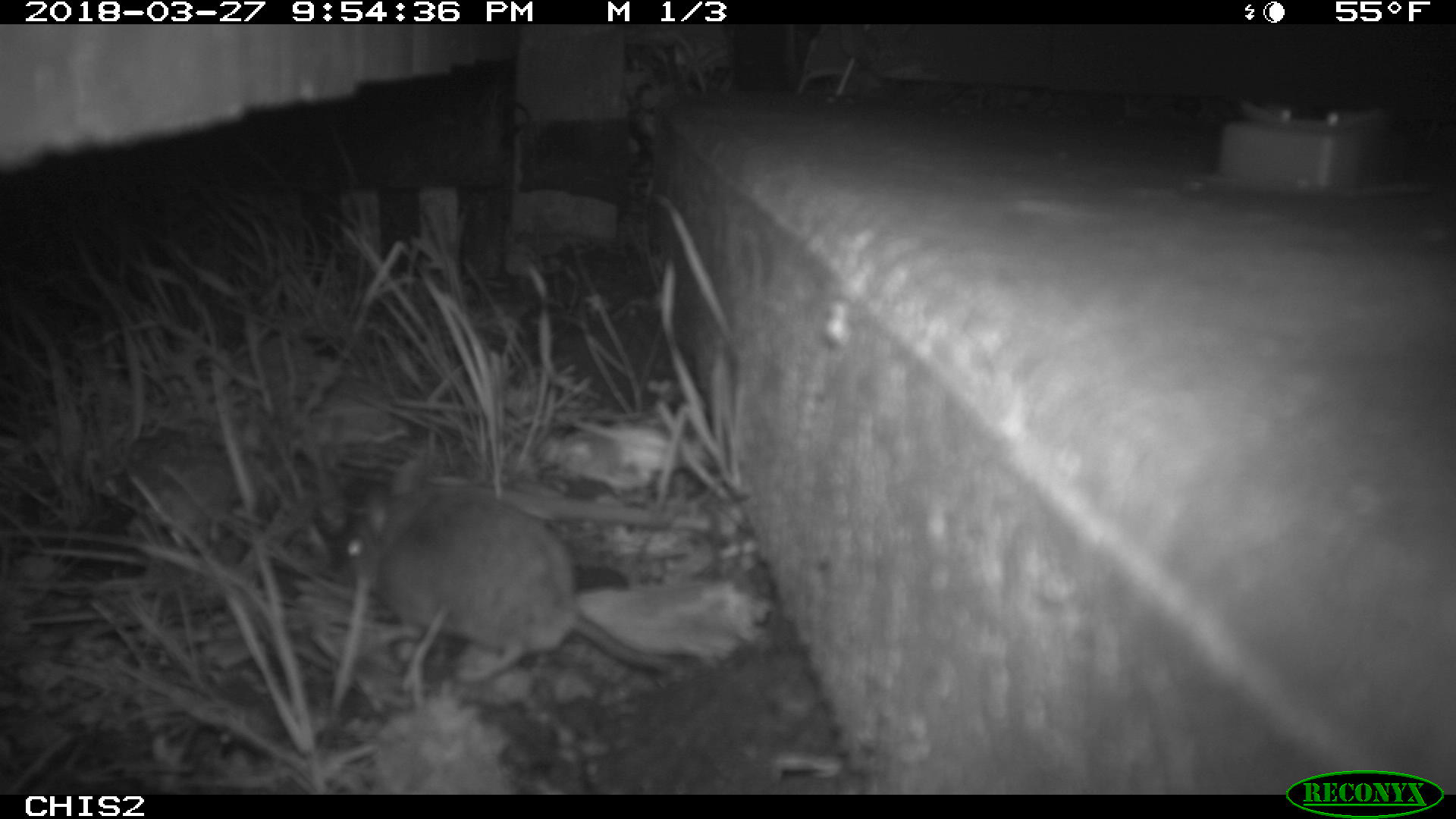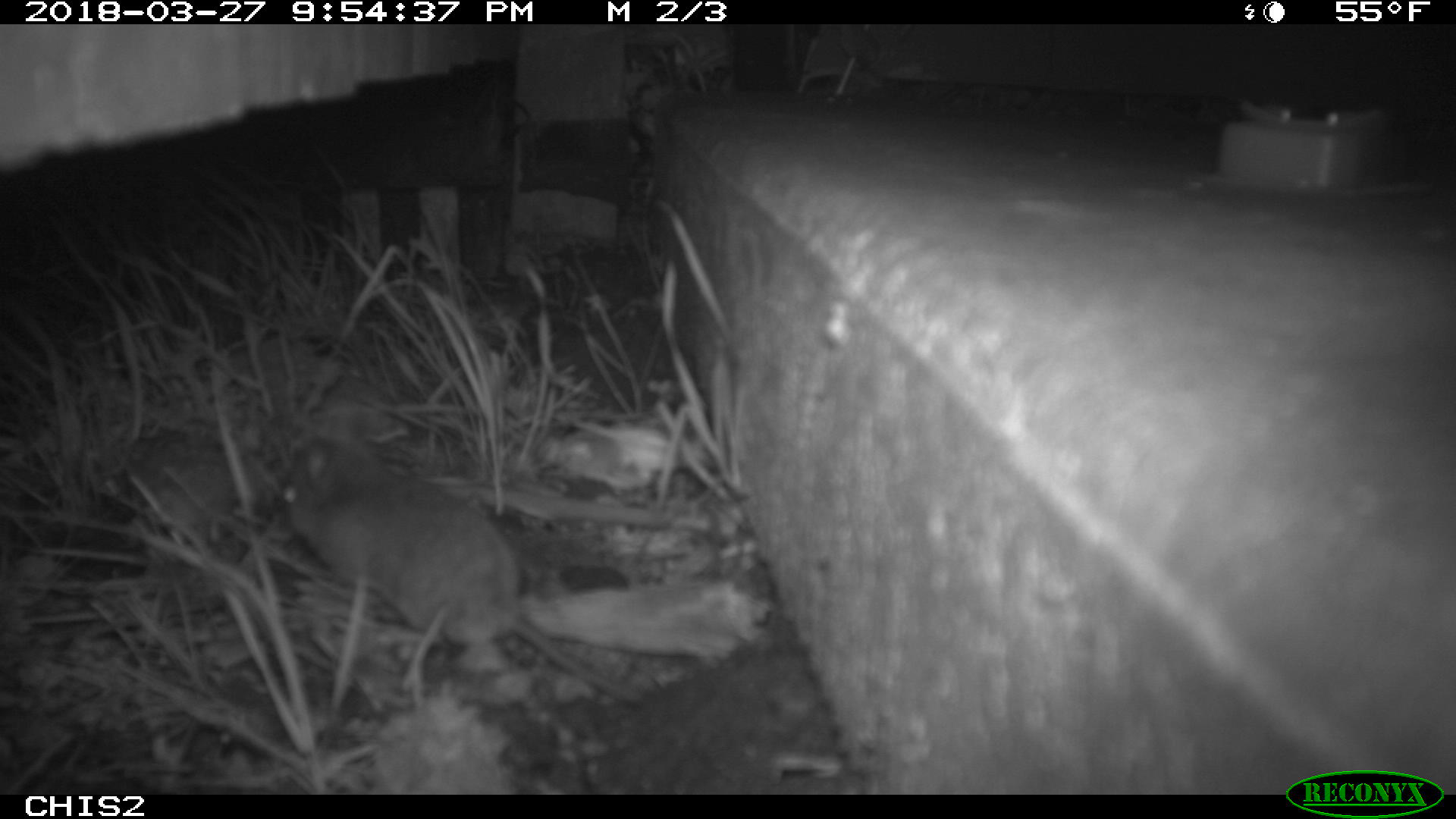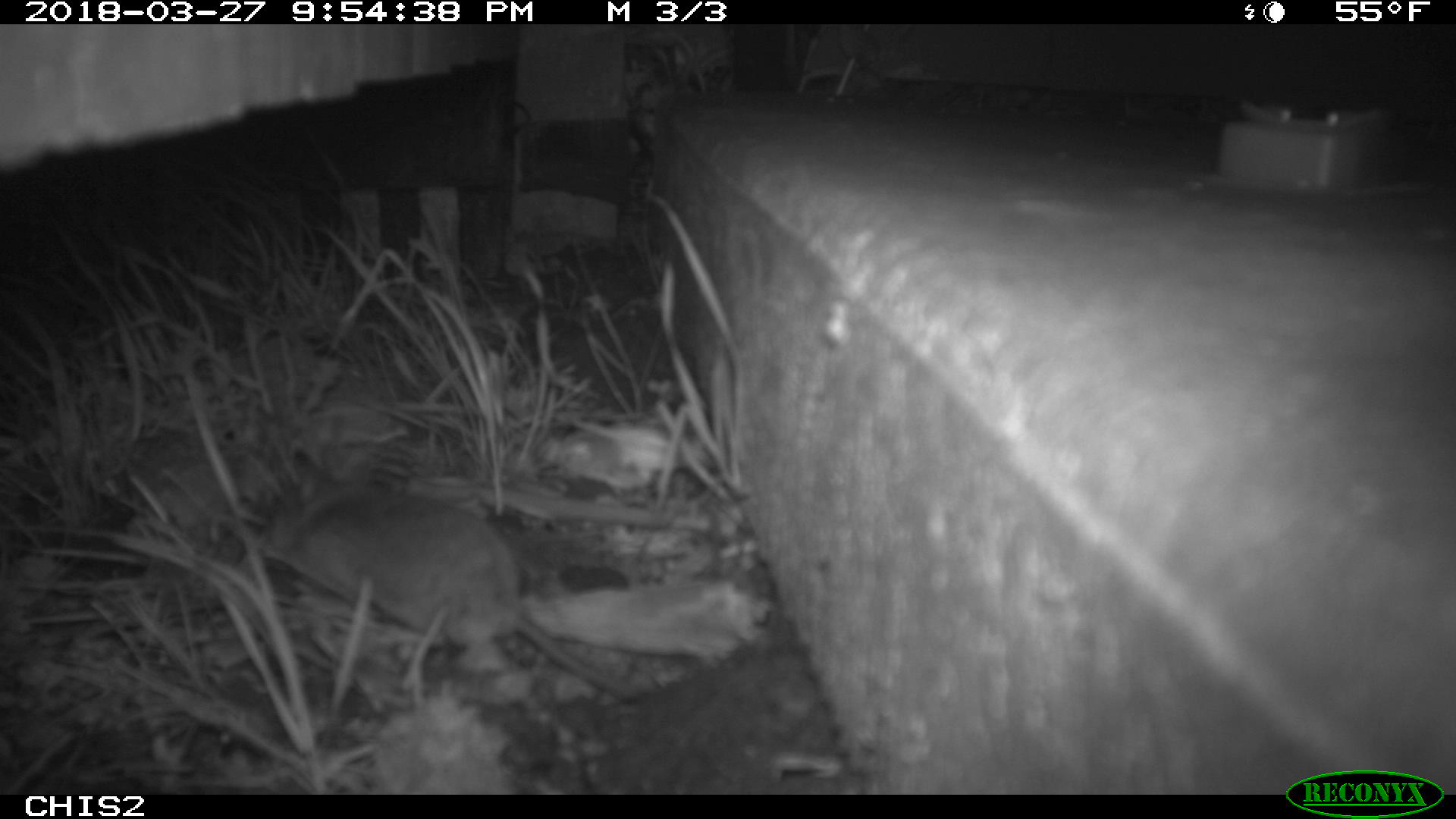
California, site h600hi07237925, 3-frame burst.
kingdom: Animalia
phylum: Chordata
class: Mammalia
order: Rodentia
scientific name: Rodentia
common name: rodent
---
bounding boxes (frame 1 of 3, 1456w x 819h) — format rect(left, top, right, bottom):
rodent: rect(337, 460, 678, 679)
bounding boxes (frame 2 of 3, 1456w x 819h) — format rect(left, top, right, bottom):
rodent: rect(278, 435, 640, 705)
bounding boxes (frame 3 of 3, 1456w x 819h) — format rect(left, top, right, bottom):
rodent: rect(256, 443, 643, 702)